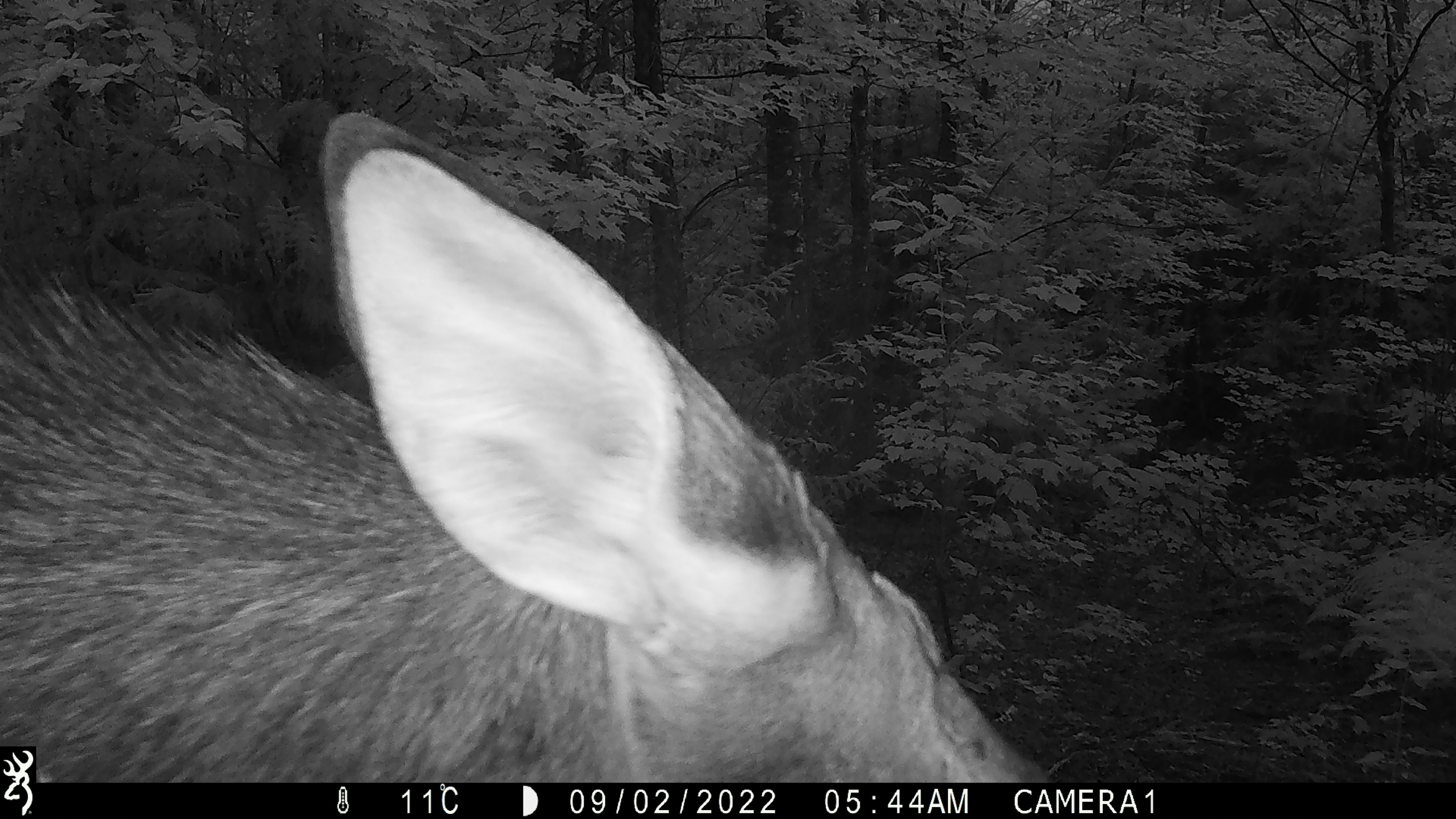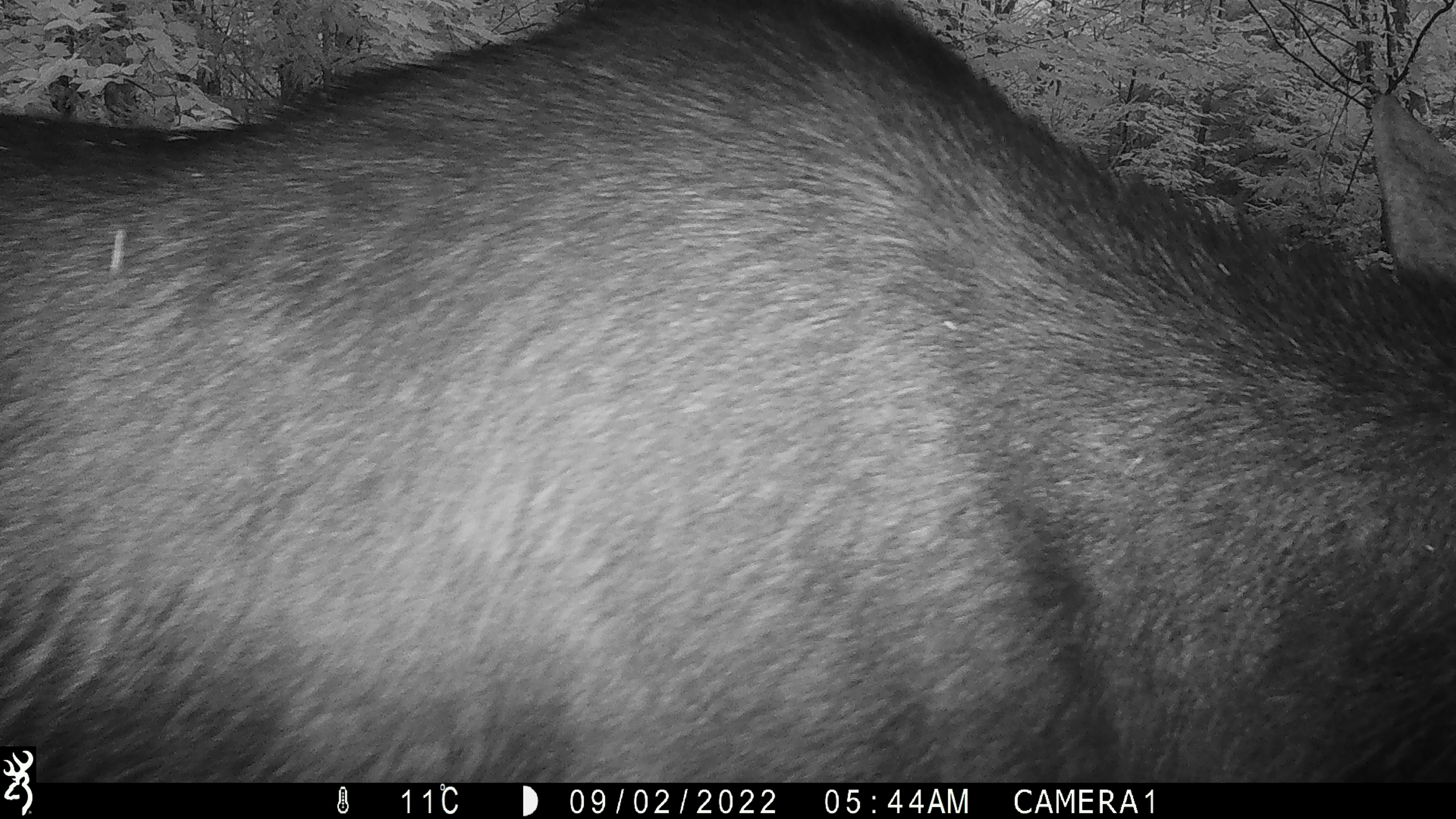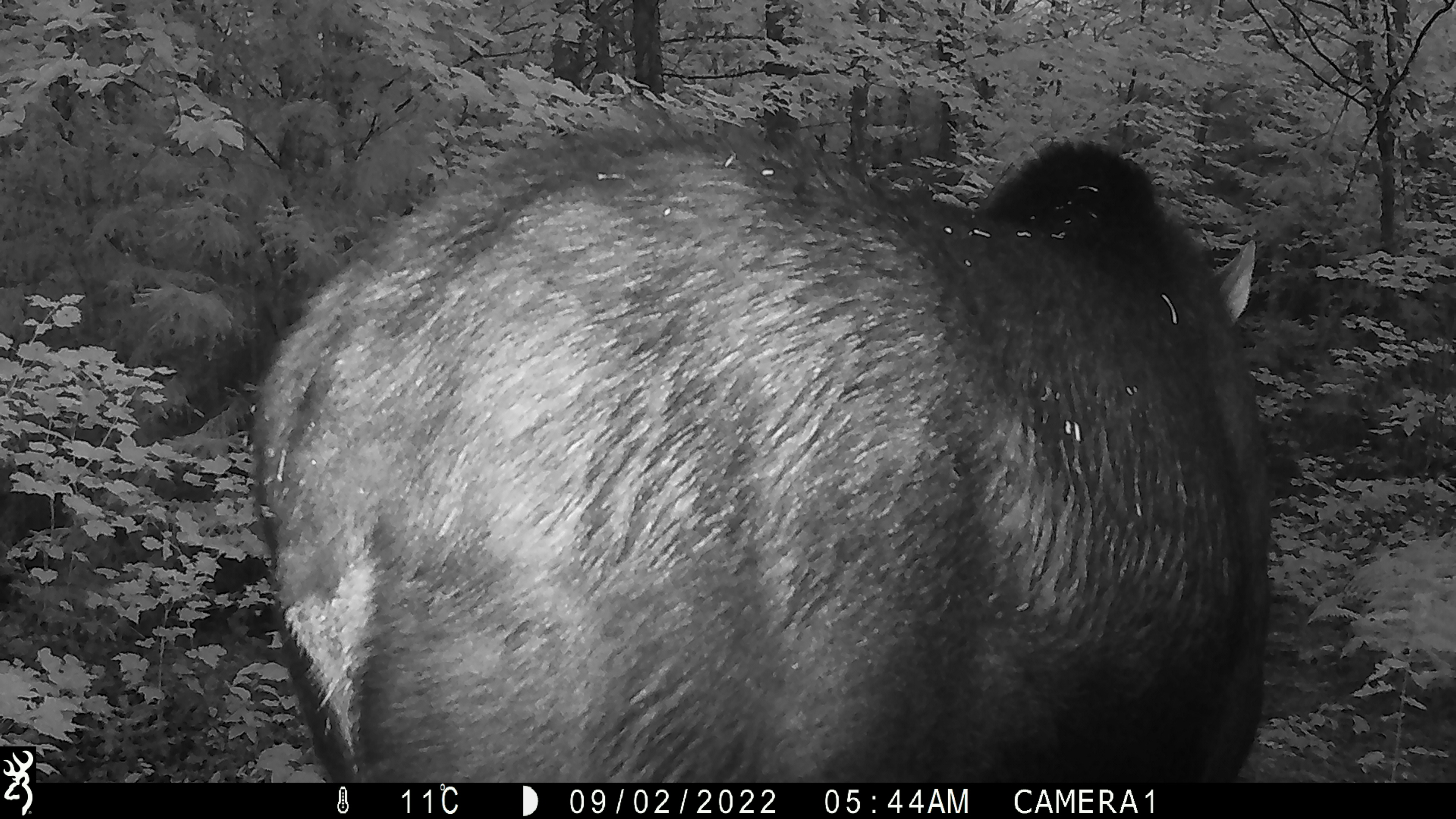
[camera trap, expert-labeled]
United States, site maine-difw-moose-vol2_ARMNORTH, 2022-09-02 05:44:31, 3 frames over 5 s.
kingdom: Animalia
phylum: Chordata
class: Mammalia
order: Artiodactyla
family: Cervidae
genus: Alces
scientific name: Alces alces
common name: moose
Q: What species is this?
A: Moose (Alces alces).